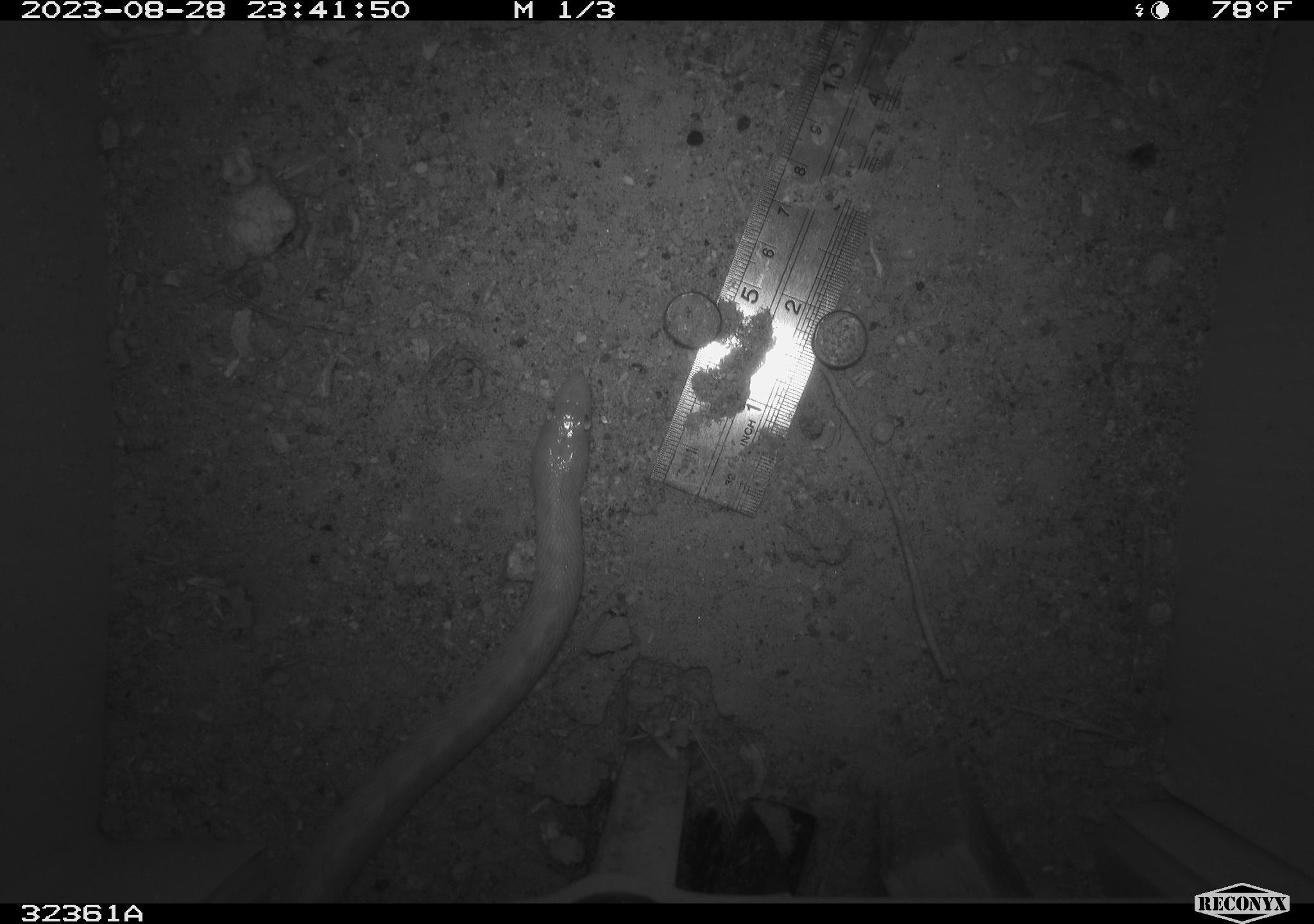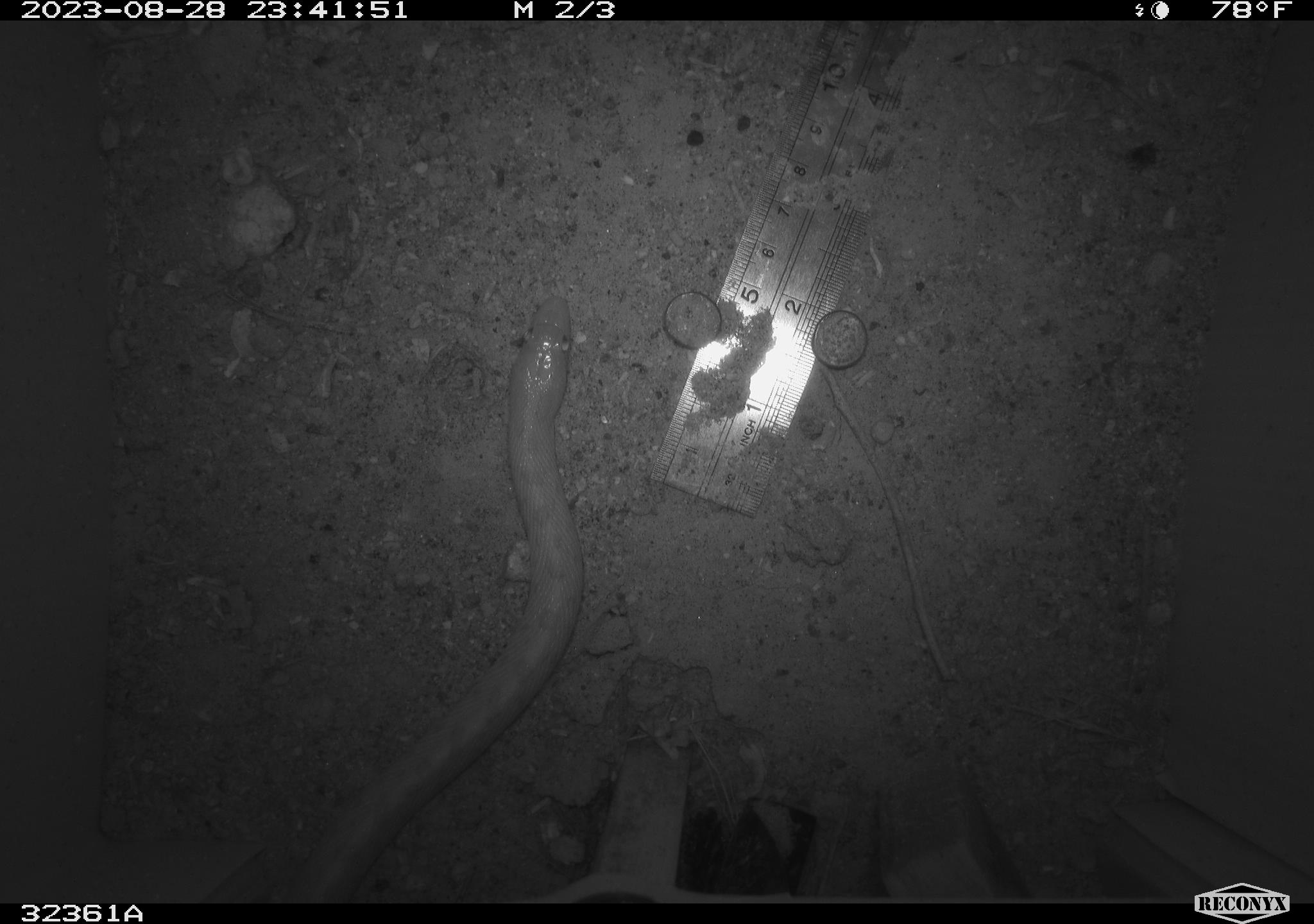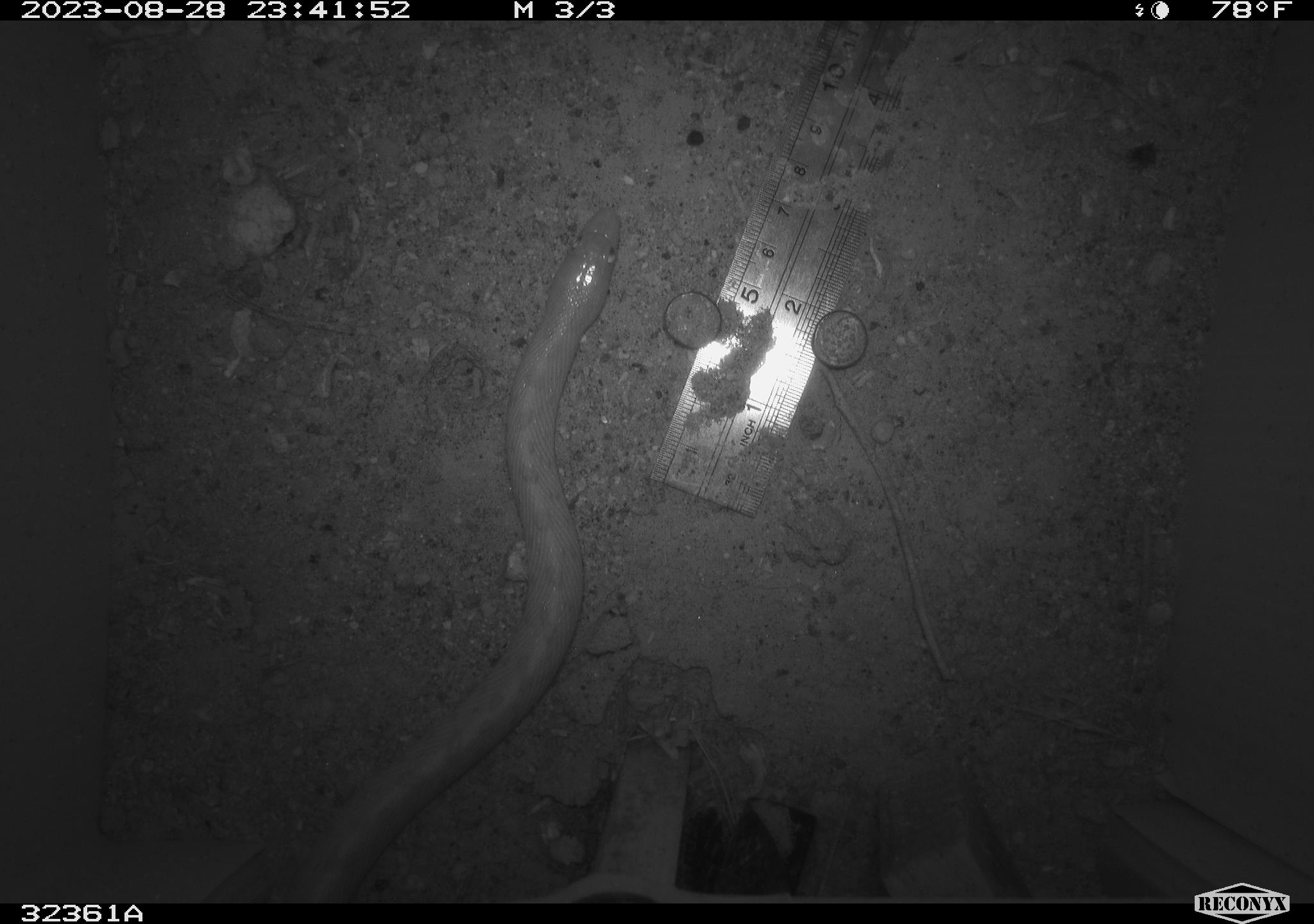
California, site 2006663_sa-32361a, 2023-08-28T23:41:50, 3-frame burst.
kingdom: Animalia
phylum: Chordata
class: Reptilia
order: Squamata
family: Colubridae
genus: Arizona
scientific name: Arizona elegans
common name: glossy snake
Glossy snake (Arizona elegans).